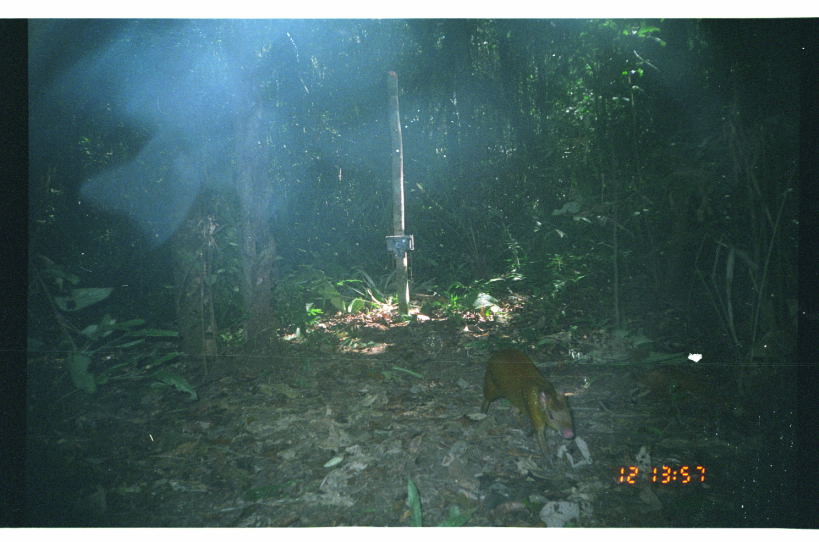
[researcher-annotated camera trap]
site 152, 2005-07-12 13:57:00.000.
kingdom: Animalia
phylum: Chordata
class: Mammalia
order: Rodentia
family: Dasyproctidae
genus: Dasyprocta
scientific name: Dasyprocta punctata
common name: central american agouti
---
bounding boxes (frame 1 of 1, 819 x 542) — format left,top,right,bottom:
dasyprocta punctata: 478,346,576,468